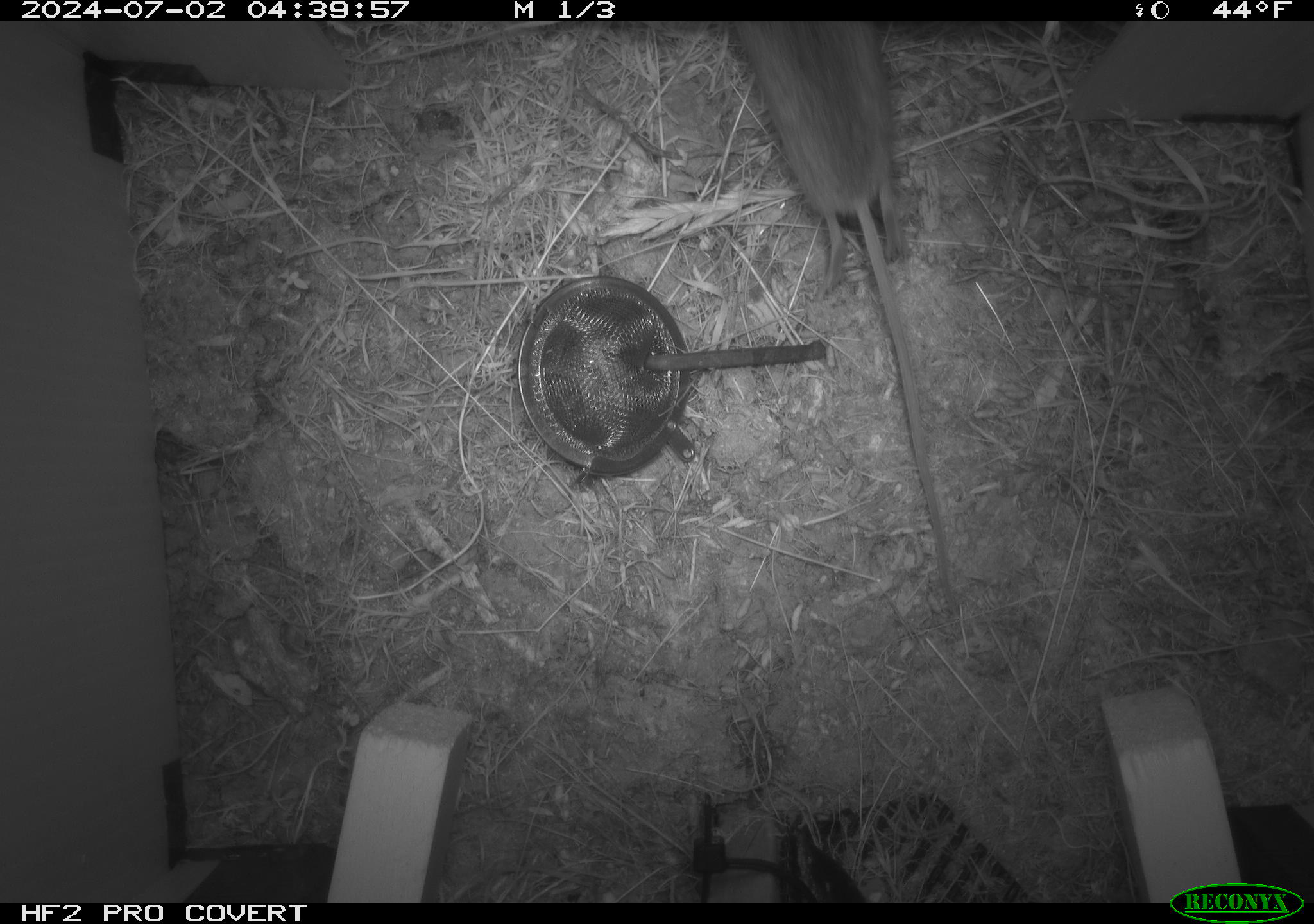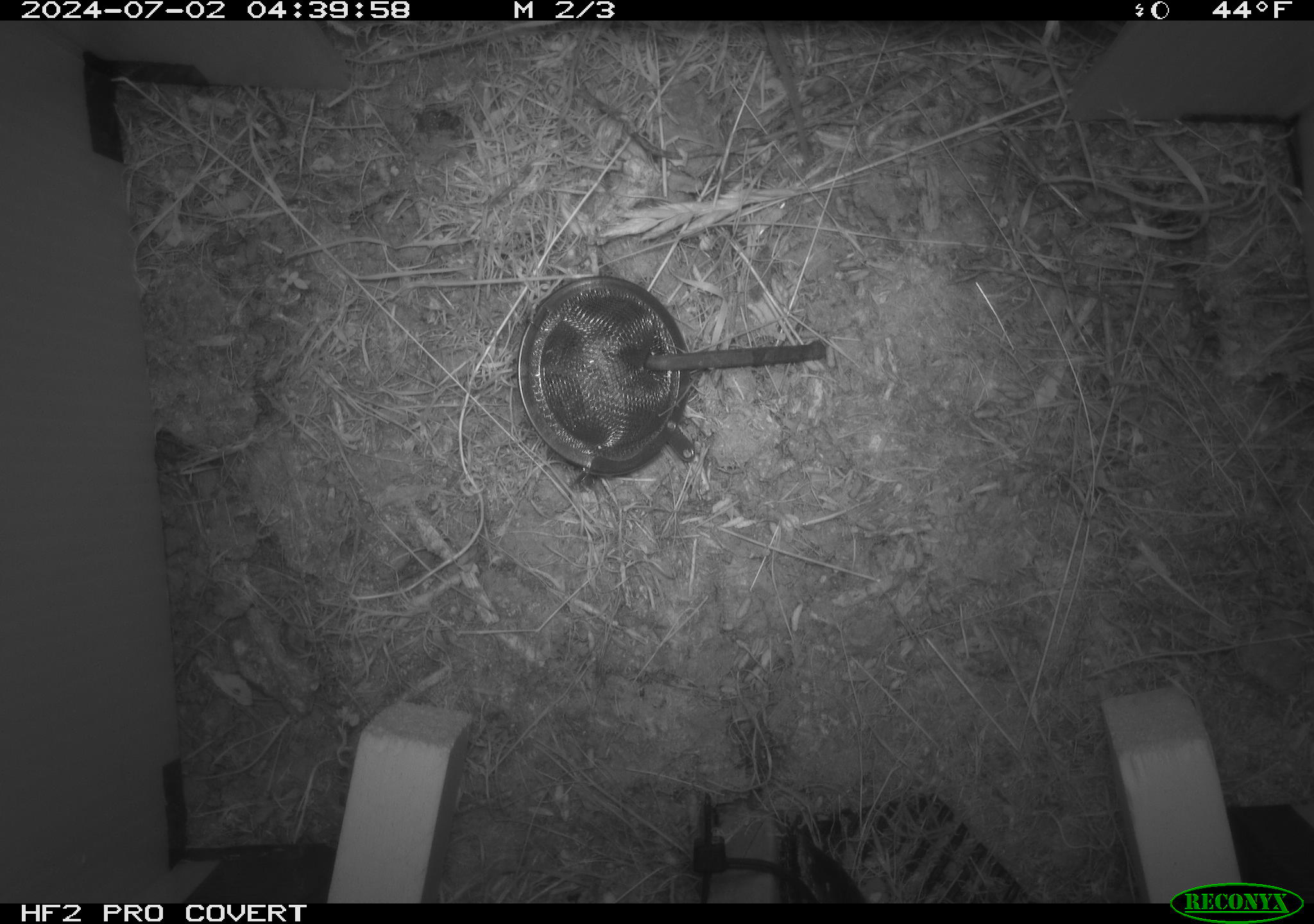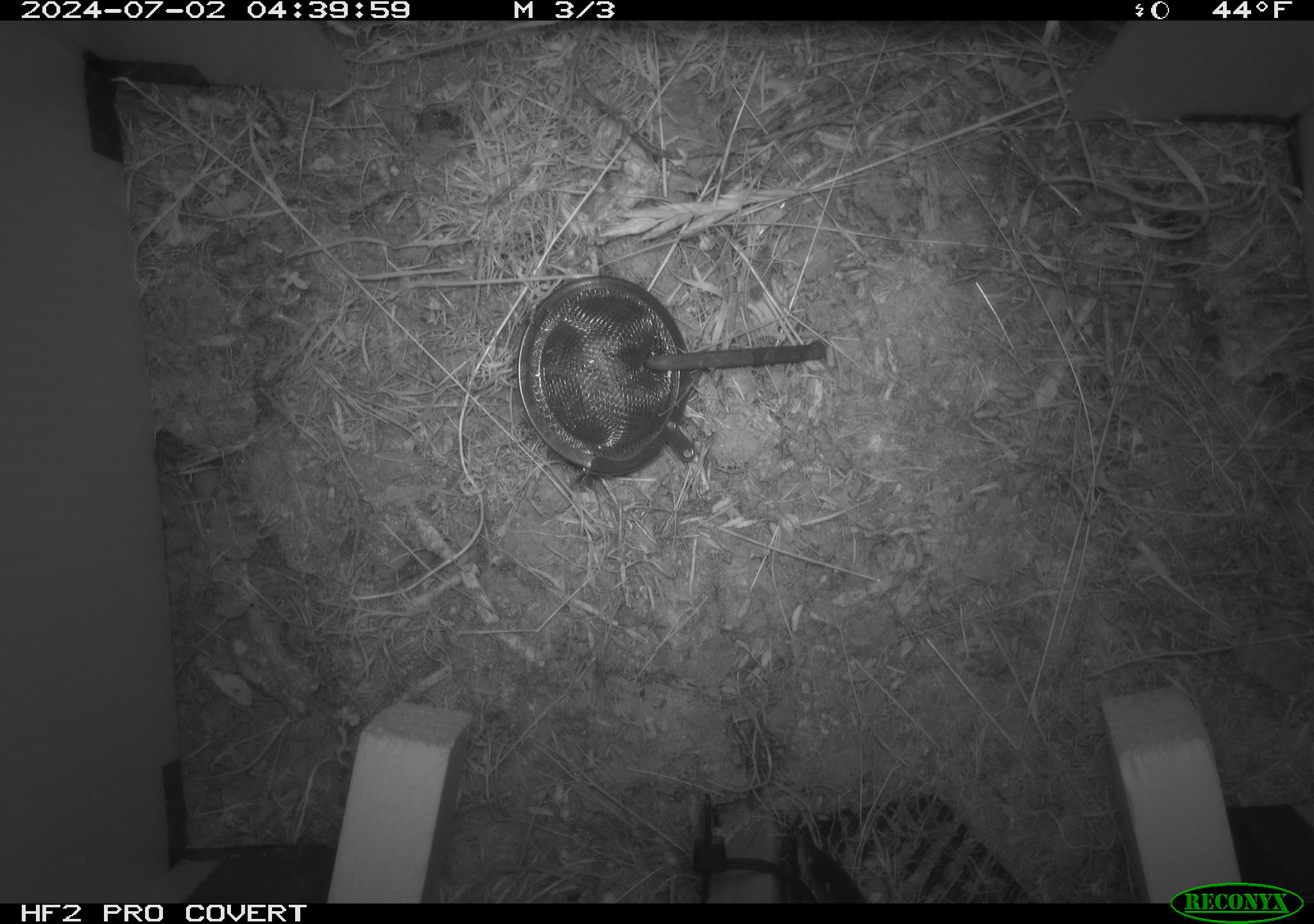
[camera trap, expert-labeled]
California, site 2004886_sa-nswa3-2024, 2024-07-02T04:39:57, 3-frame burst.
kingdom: Animalia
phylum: Chordata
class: Mammalia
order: Rodentia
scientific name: Rodentia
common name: rodent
Rodent (Rodentia).